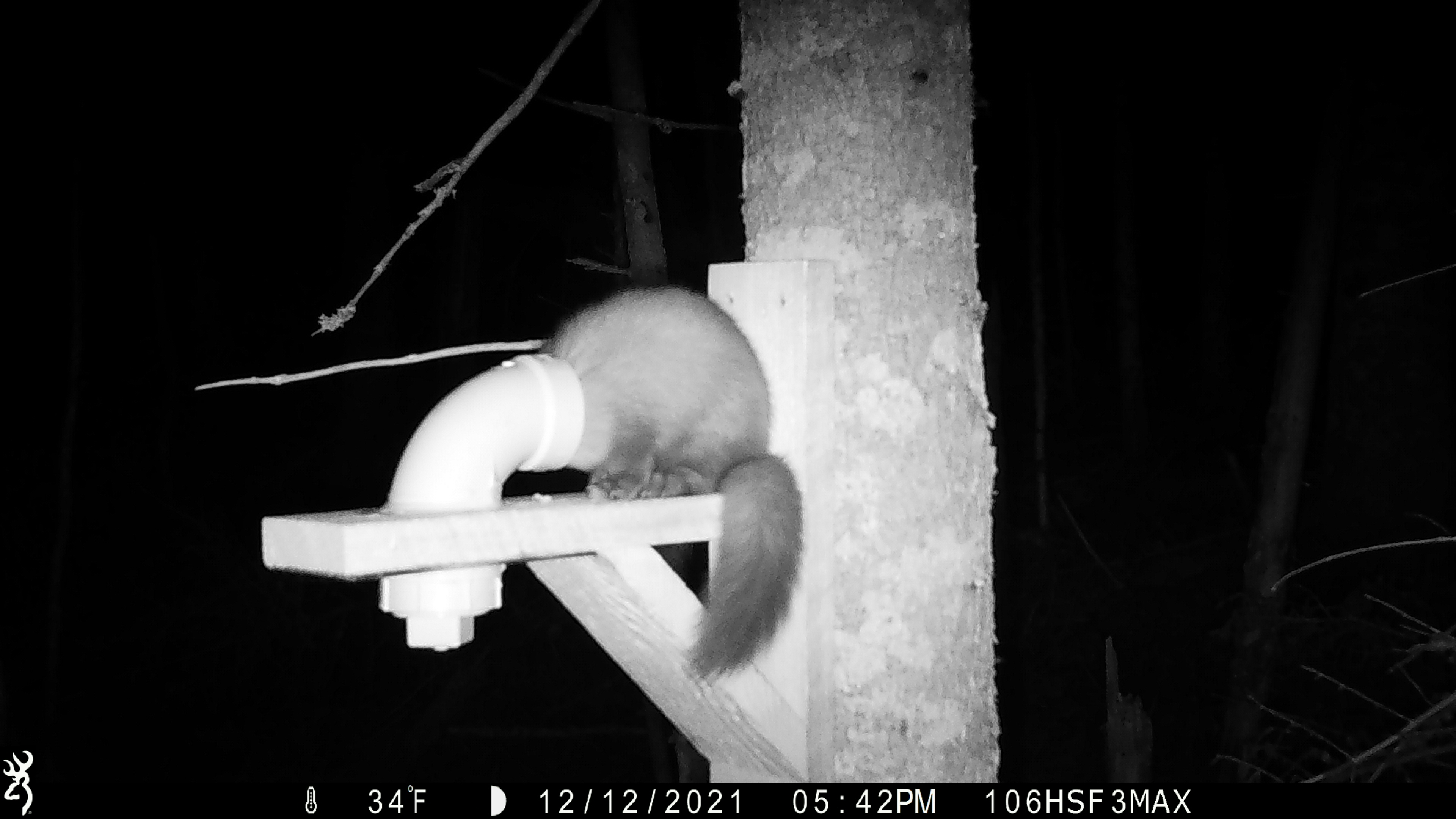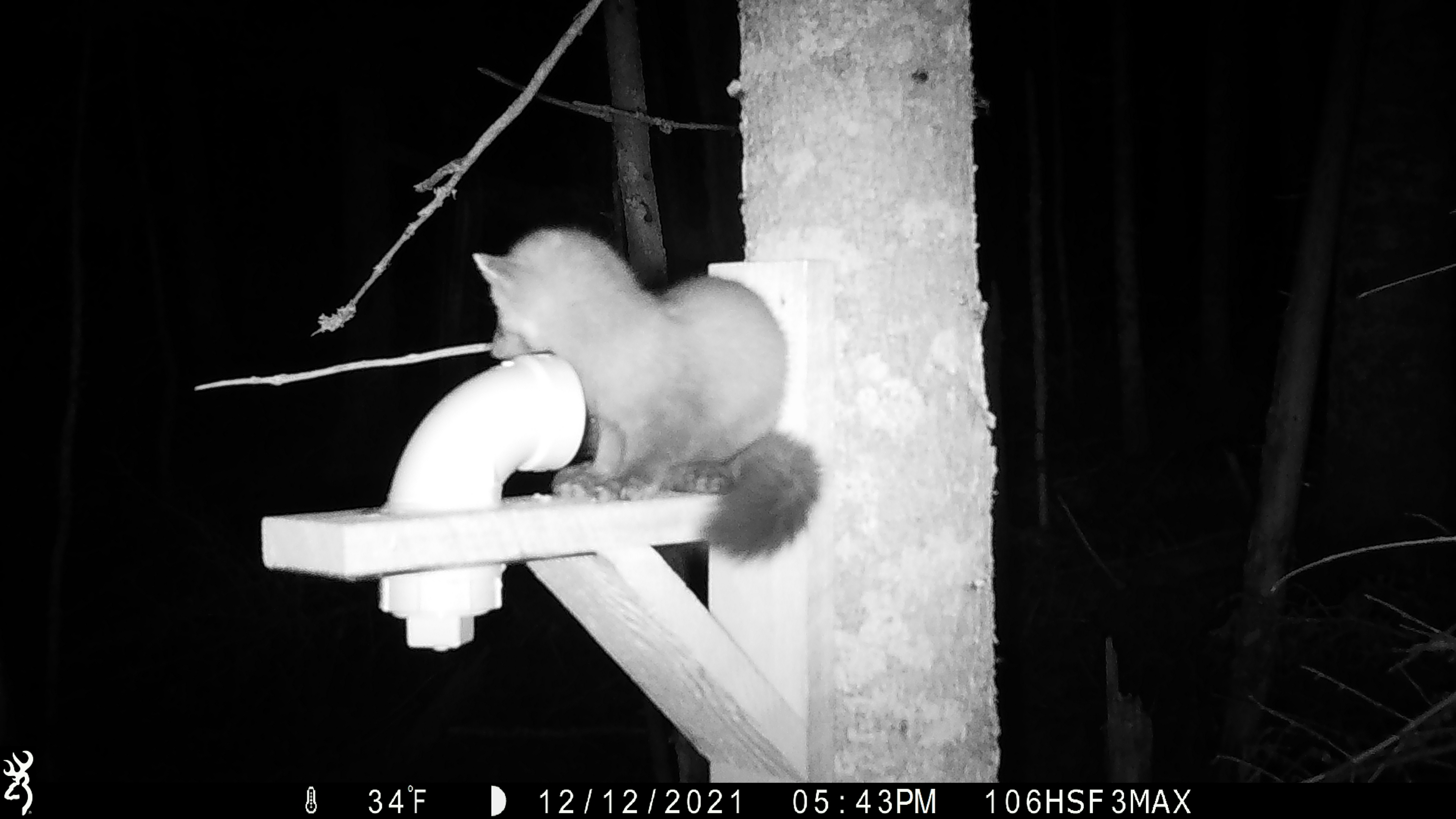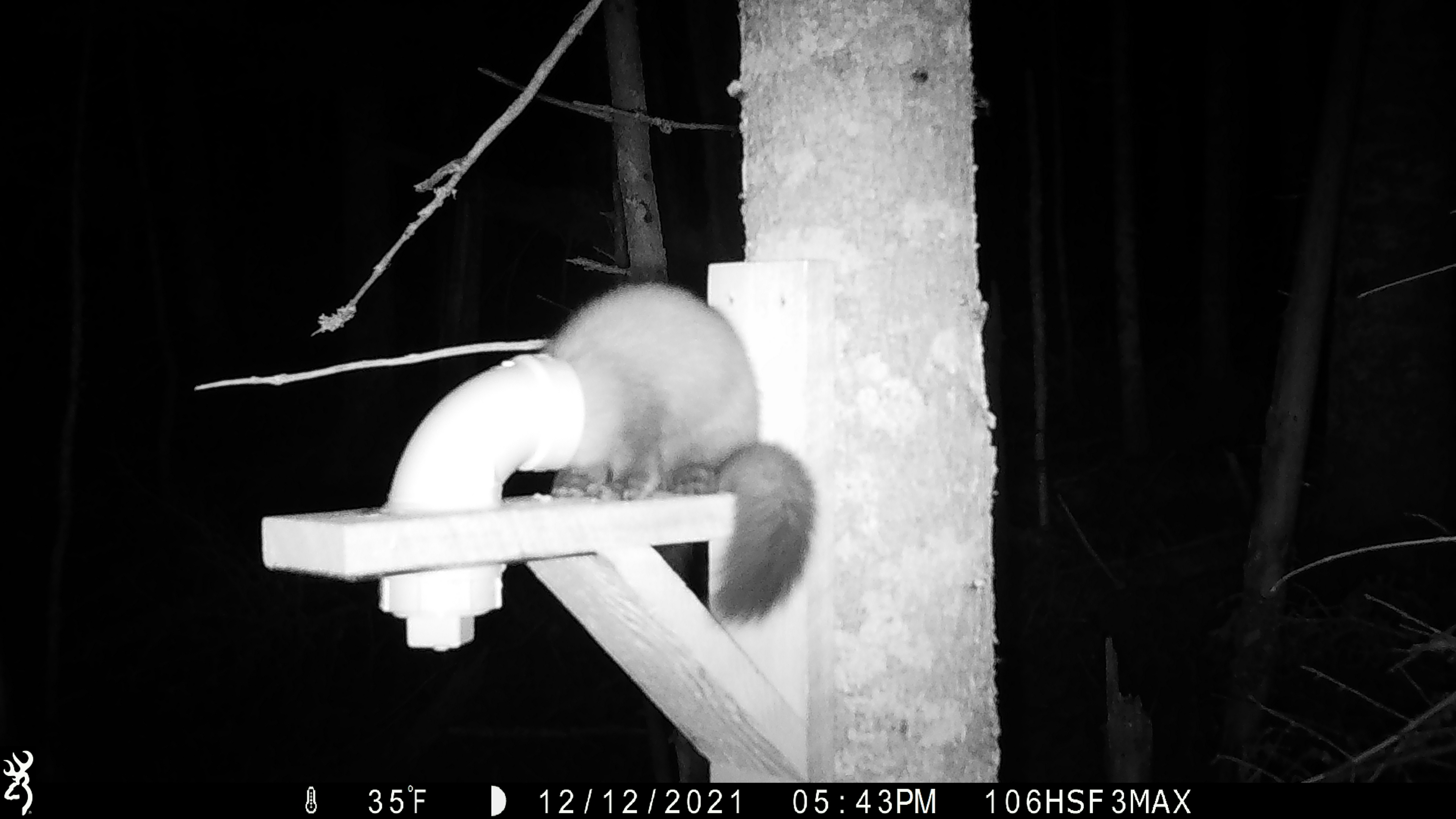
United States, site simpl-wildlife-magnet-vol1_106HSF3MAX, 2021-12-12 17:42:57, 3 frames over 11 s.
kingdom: Animalia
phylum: Chordata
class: Mammalia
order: Carnivora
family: Mustelidae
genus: Martes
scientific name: Martes americana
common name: american marten